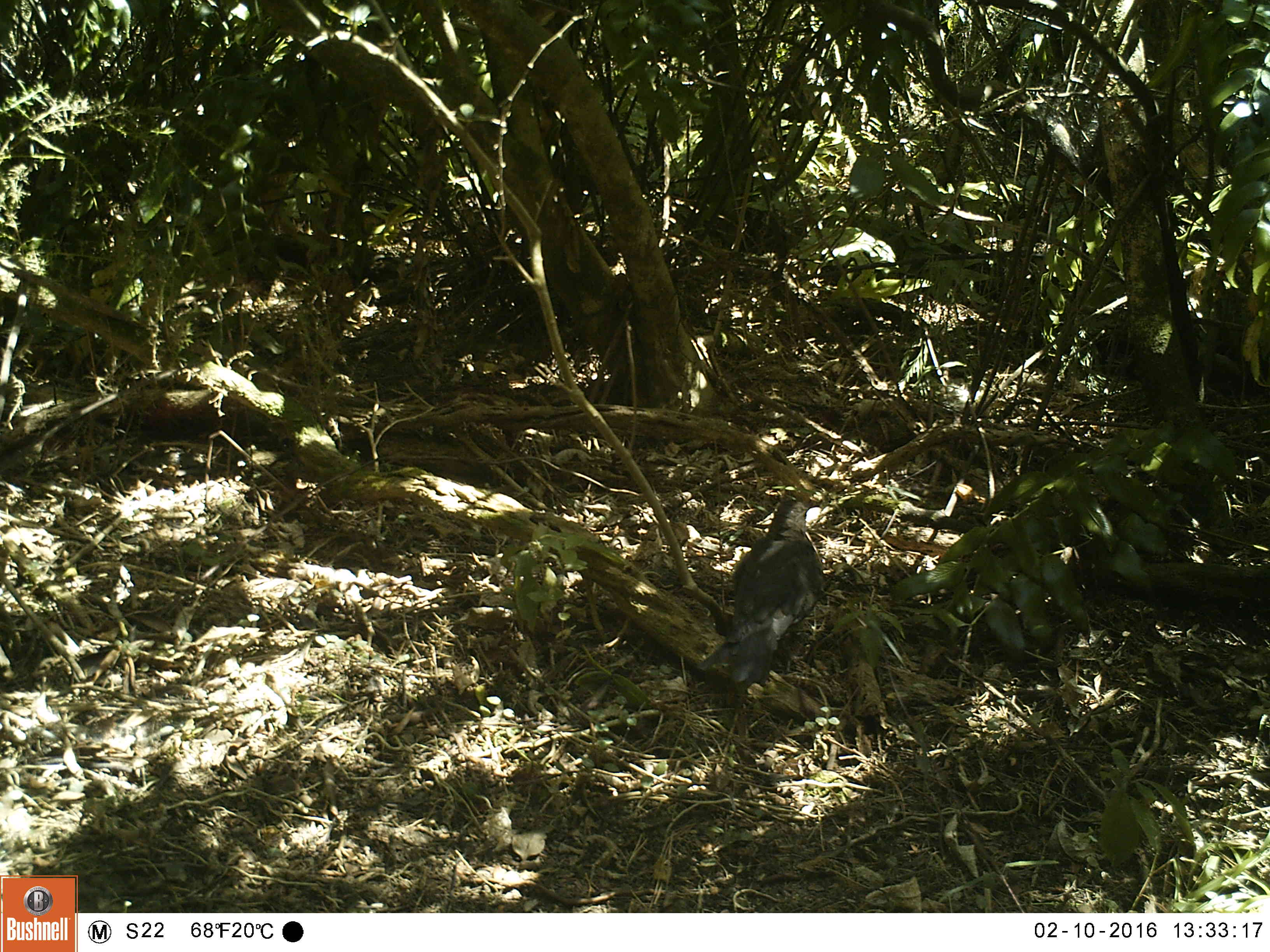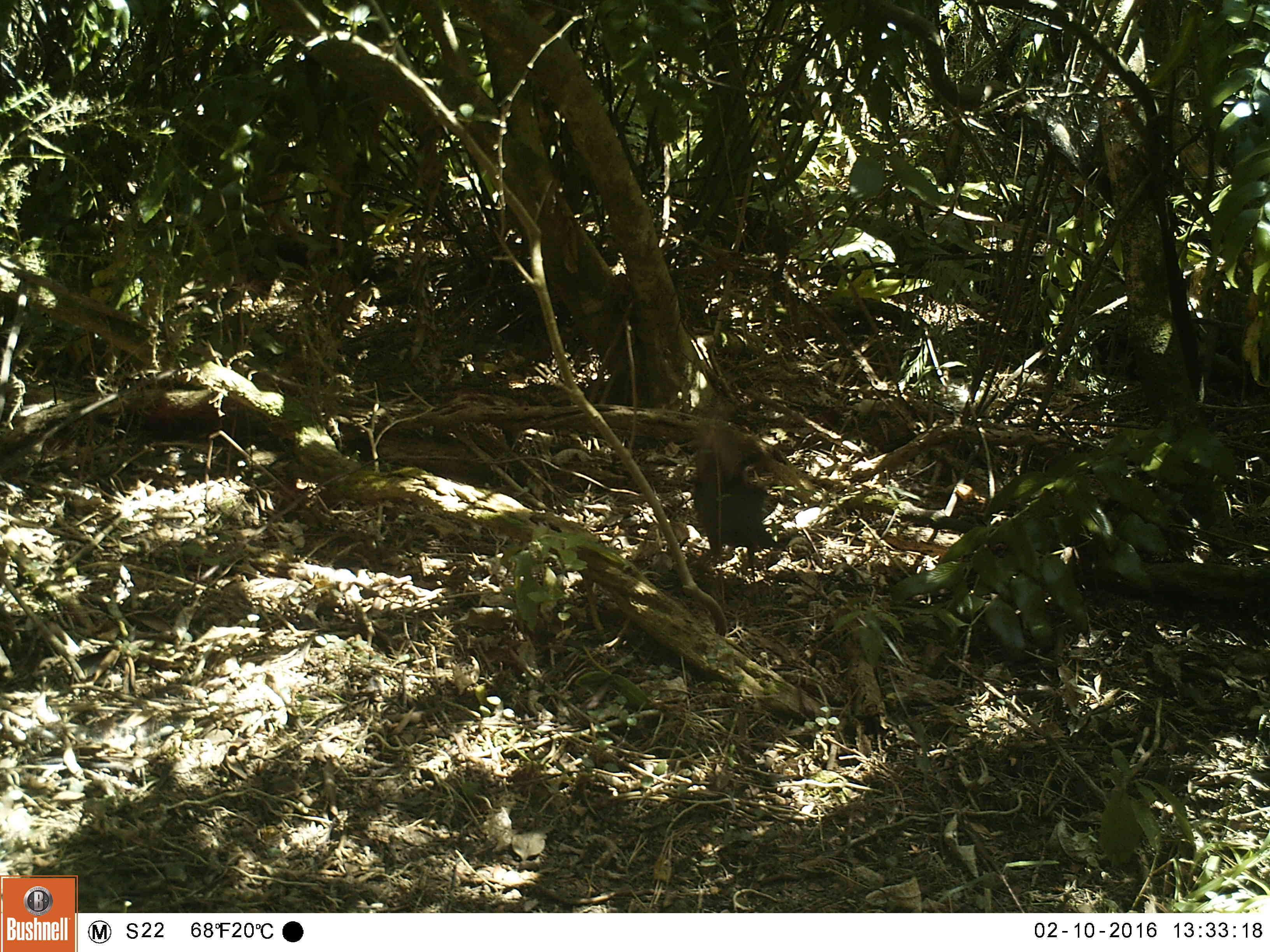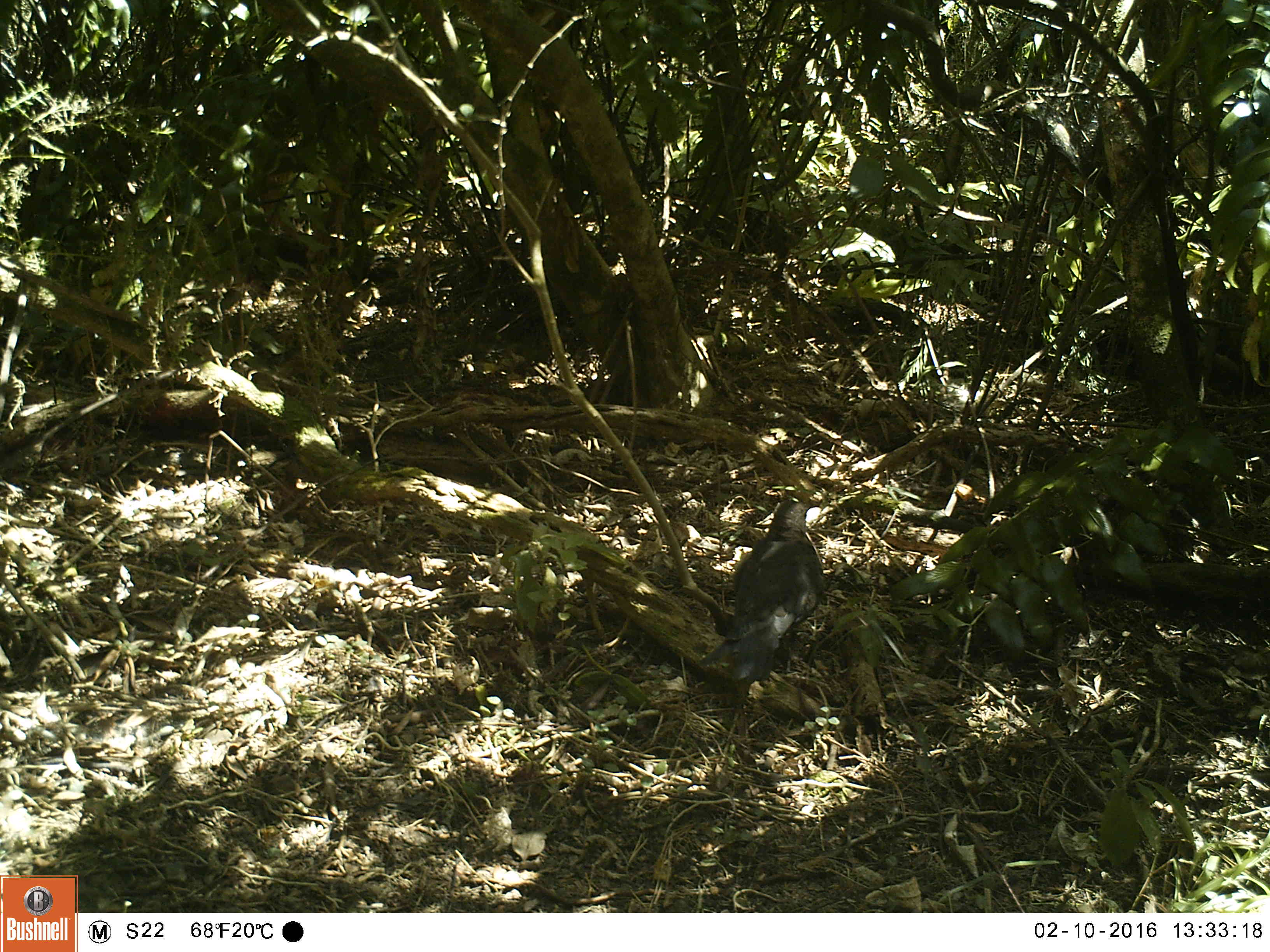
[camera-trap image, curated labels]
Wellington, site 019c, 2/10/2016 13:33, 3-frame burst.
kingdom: Animalia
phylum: Chordata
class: Aves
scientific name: Aves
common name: bird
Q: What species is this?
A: Bird (Aves).